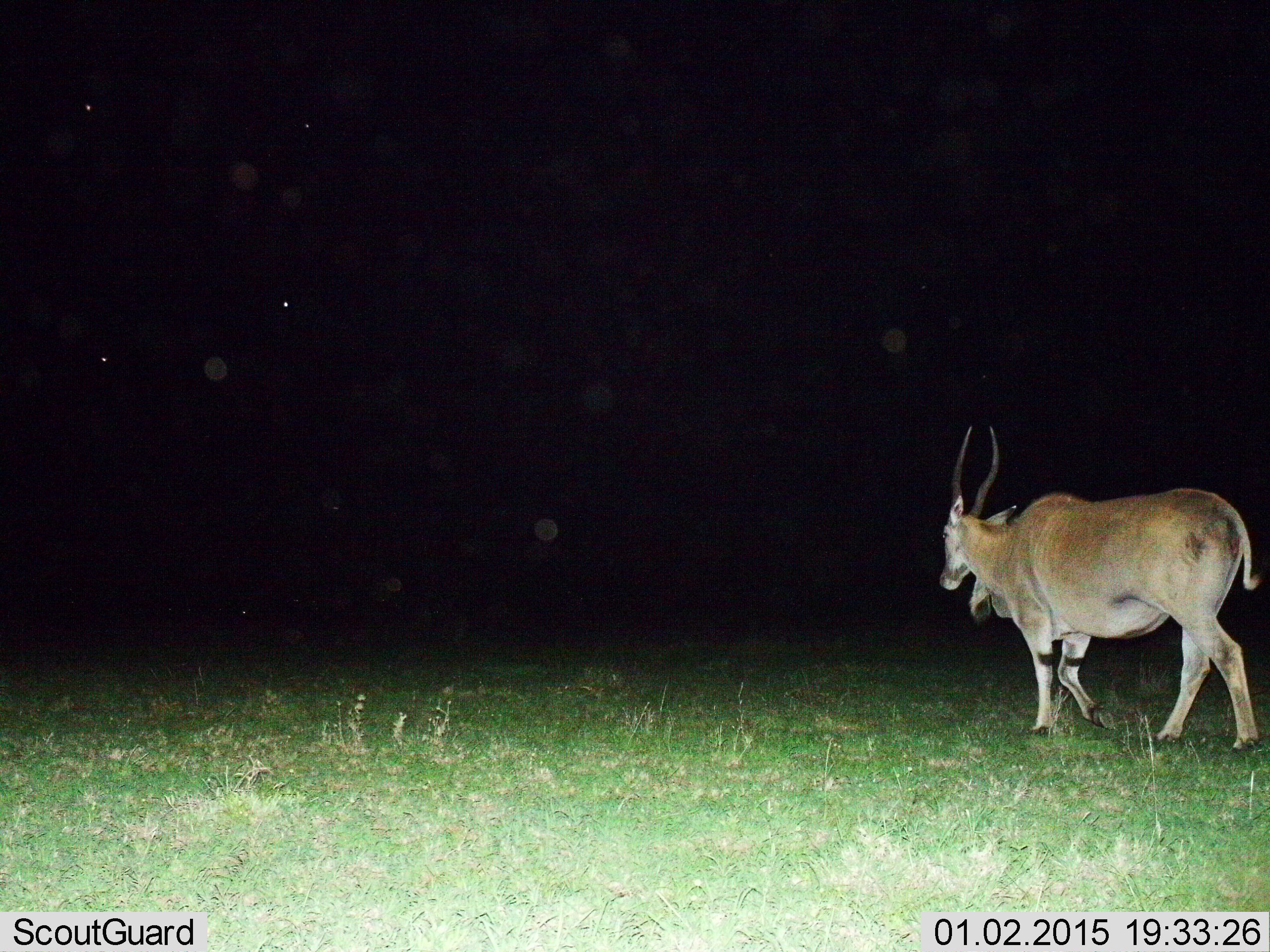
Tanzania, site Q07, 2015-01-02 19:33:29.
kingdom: Animalia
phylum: Chordata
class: Mammalia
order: Artiodactyla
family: Bovidae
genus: Tragelaphus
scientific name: Tragelaphus oryx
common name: eland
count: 1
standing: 0%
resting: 0%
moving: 100%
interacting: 0%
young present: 0%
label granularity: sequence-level